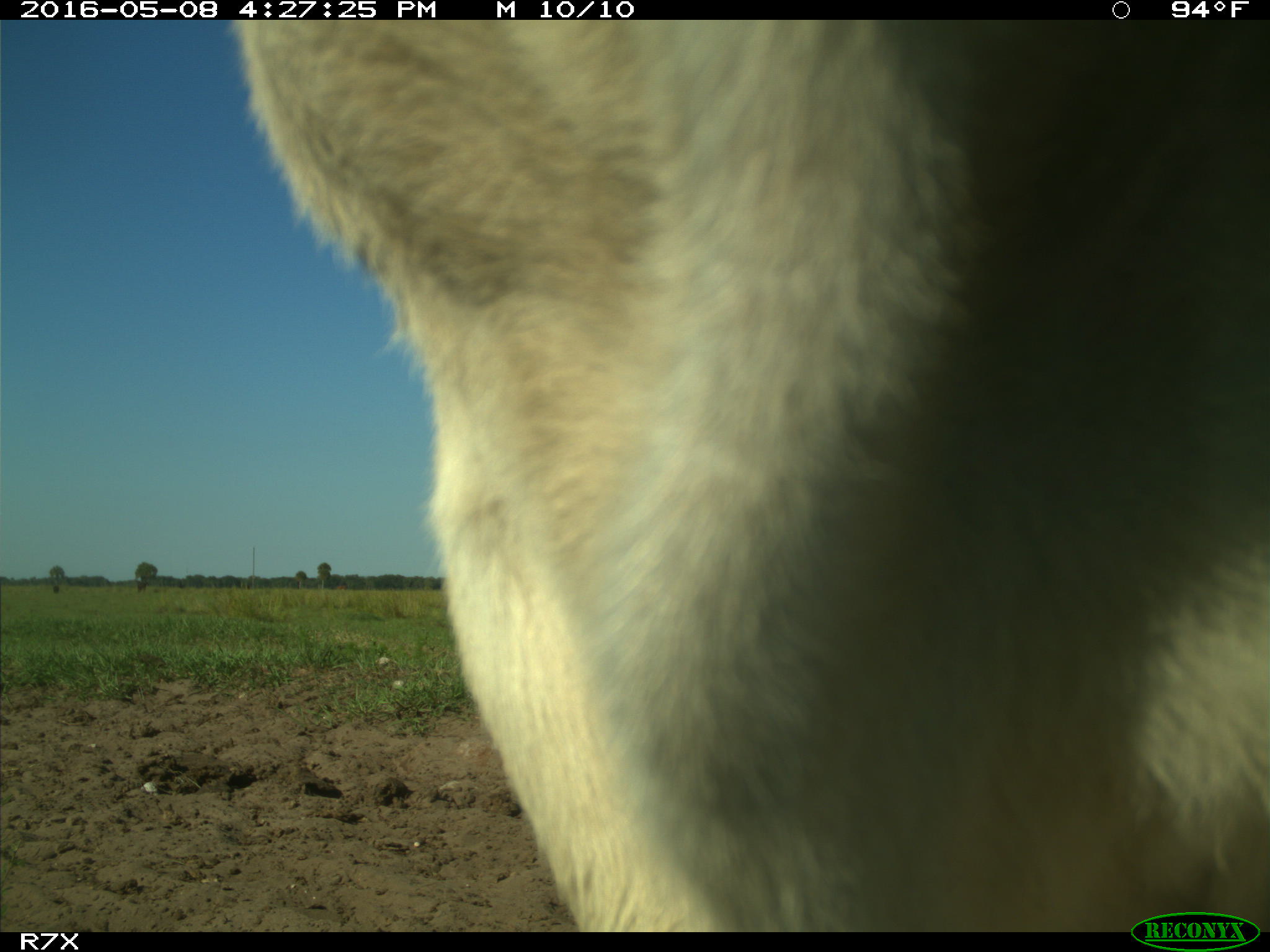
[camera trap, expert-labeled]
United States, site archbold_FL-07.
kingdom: Animalia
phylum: Chordata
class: Mammalia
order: Artiodactyla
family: Bovidae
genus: Bos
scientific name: Bos taurus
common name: domestic cow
Bos taurus (domestic cow).